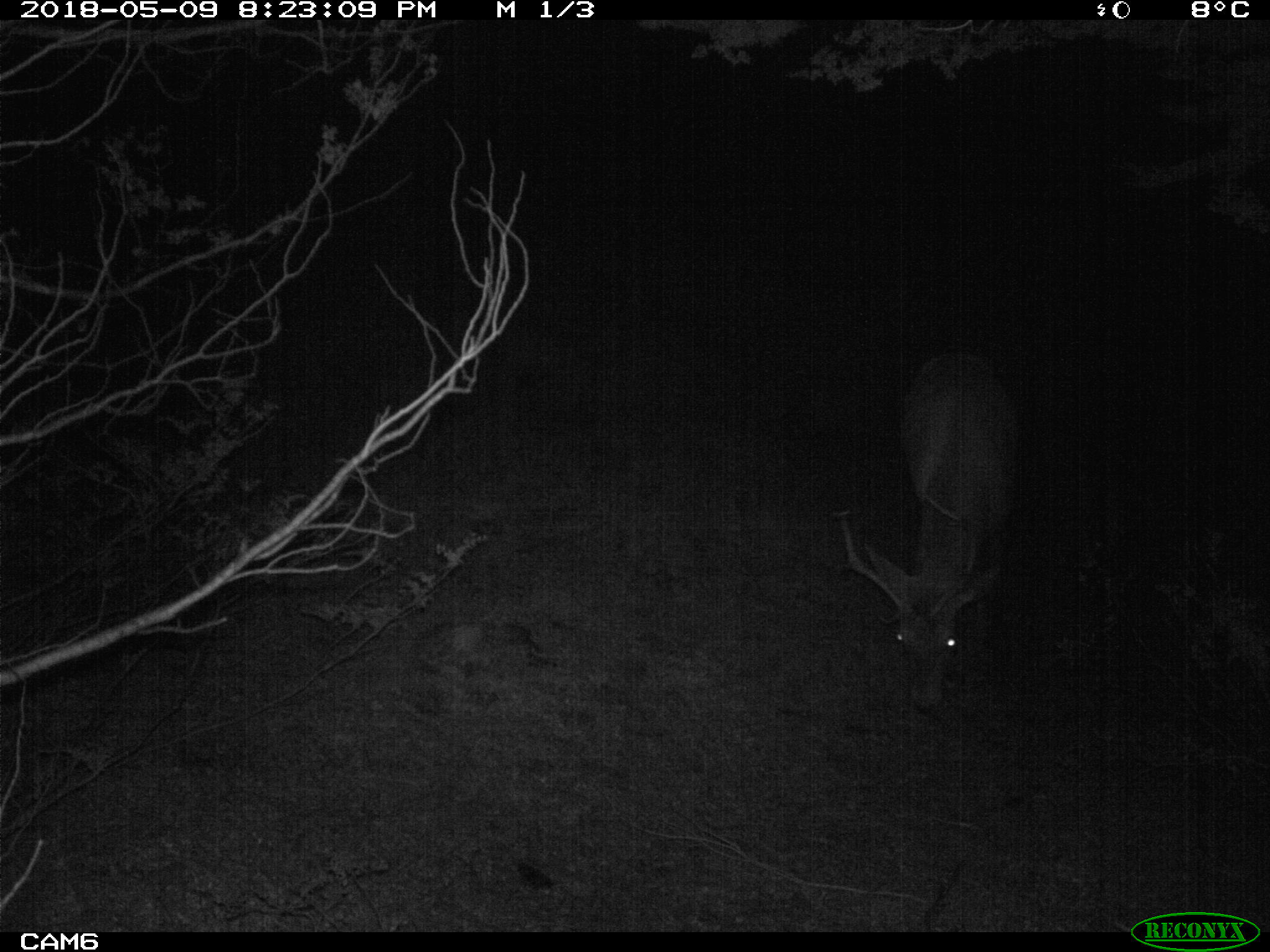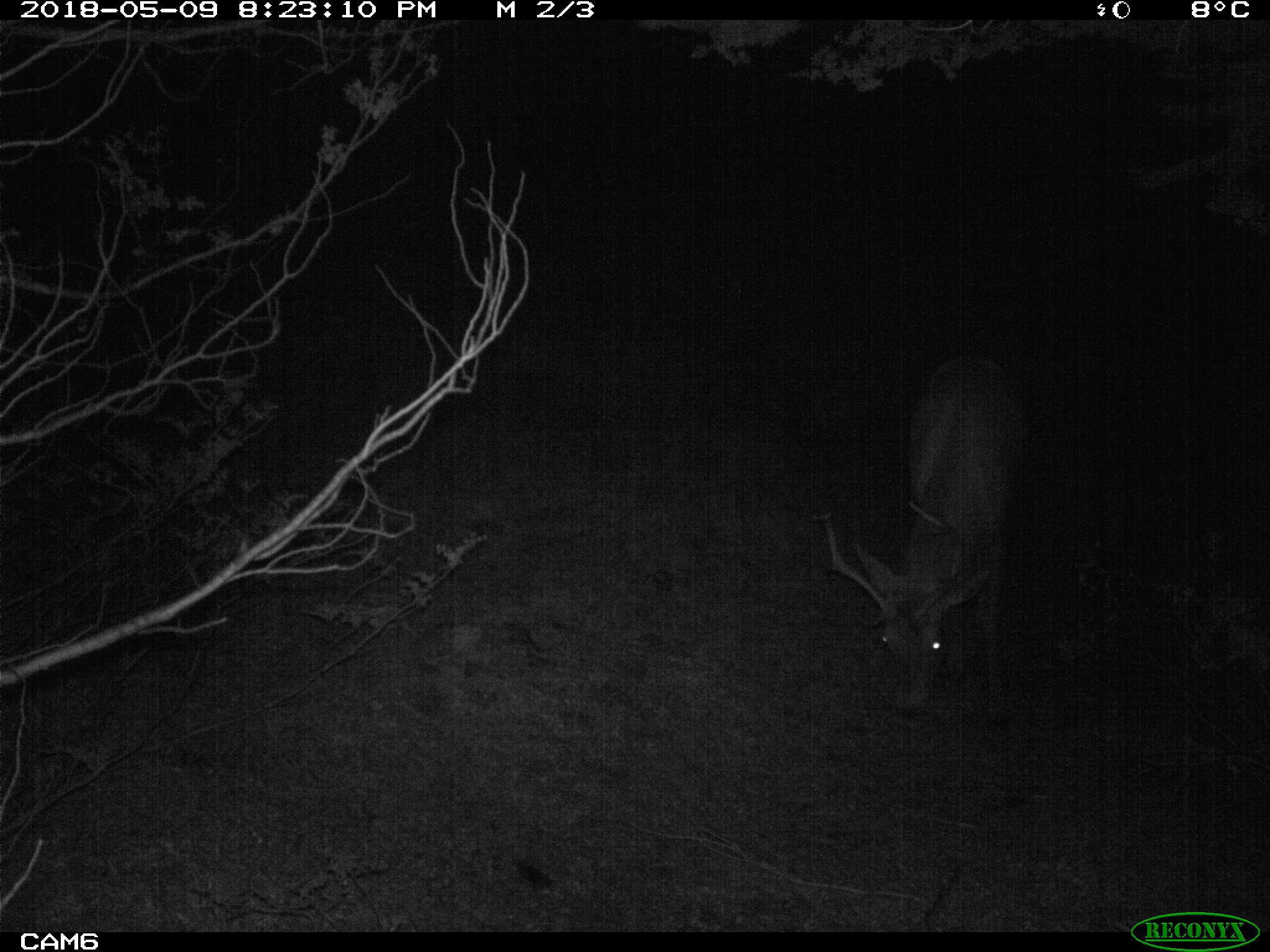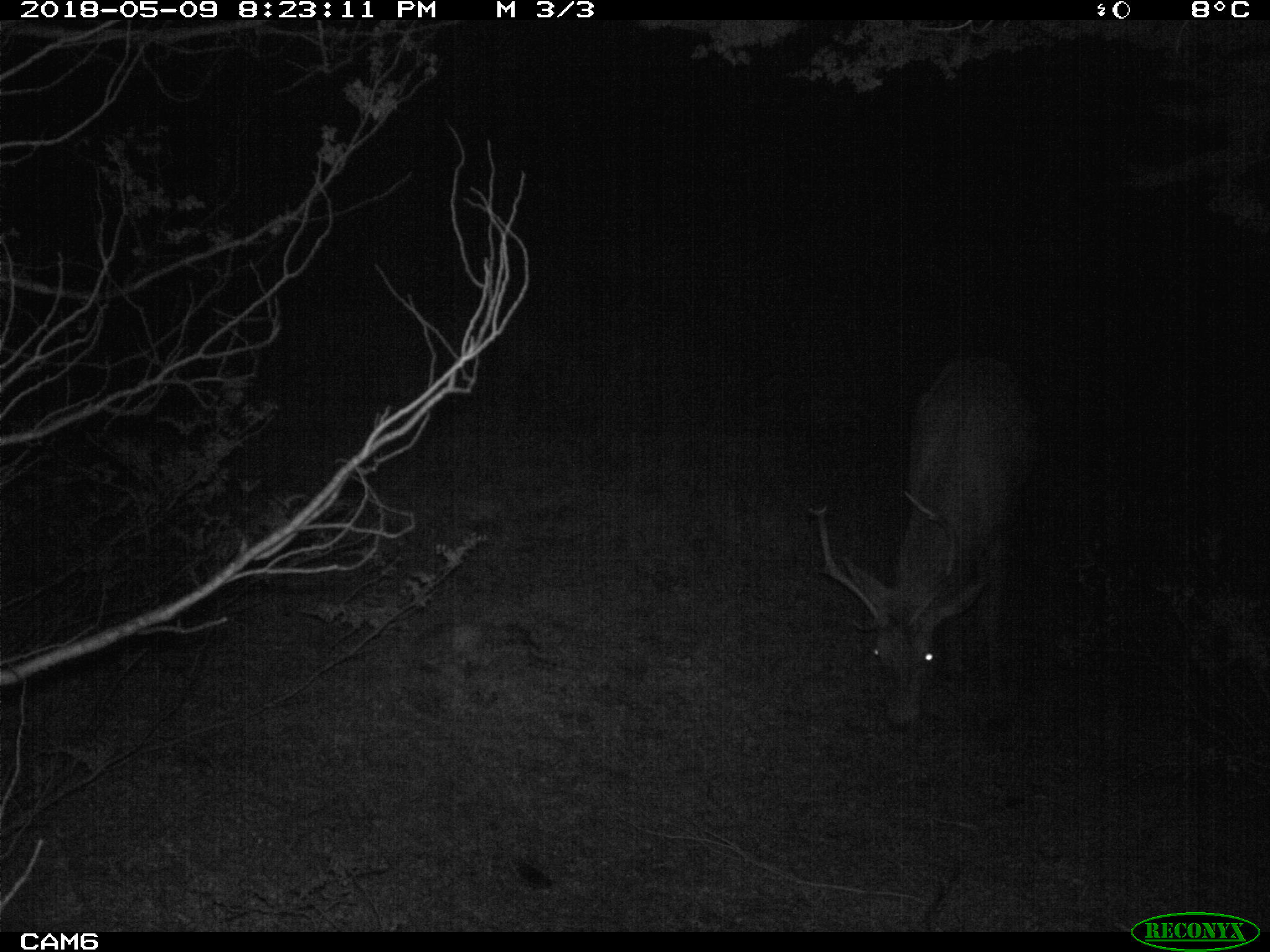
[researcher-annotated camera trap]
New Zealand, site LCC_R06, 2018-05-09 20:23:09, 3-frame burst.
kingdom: Animalia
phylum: Chordata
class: Mammalia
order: Artiodactyla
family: Cervidae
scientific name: Cervidae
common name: deer